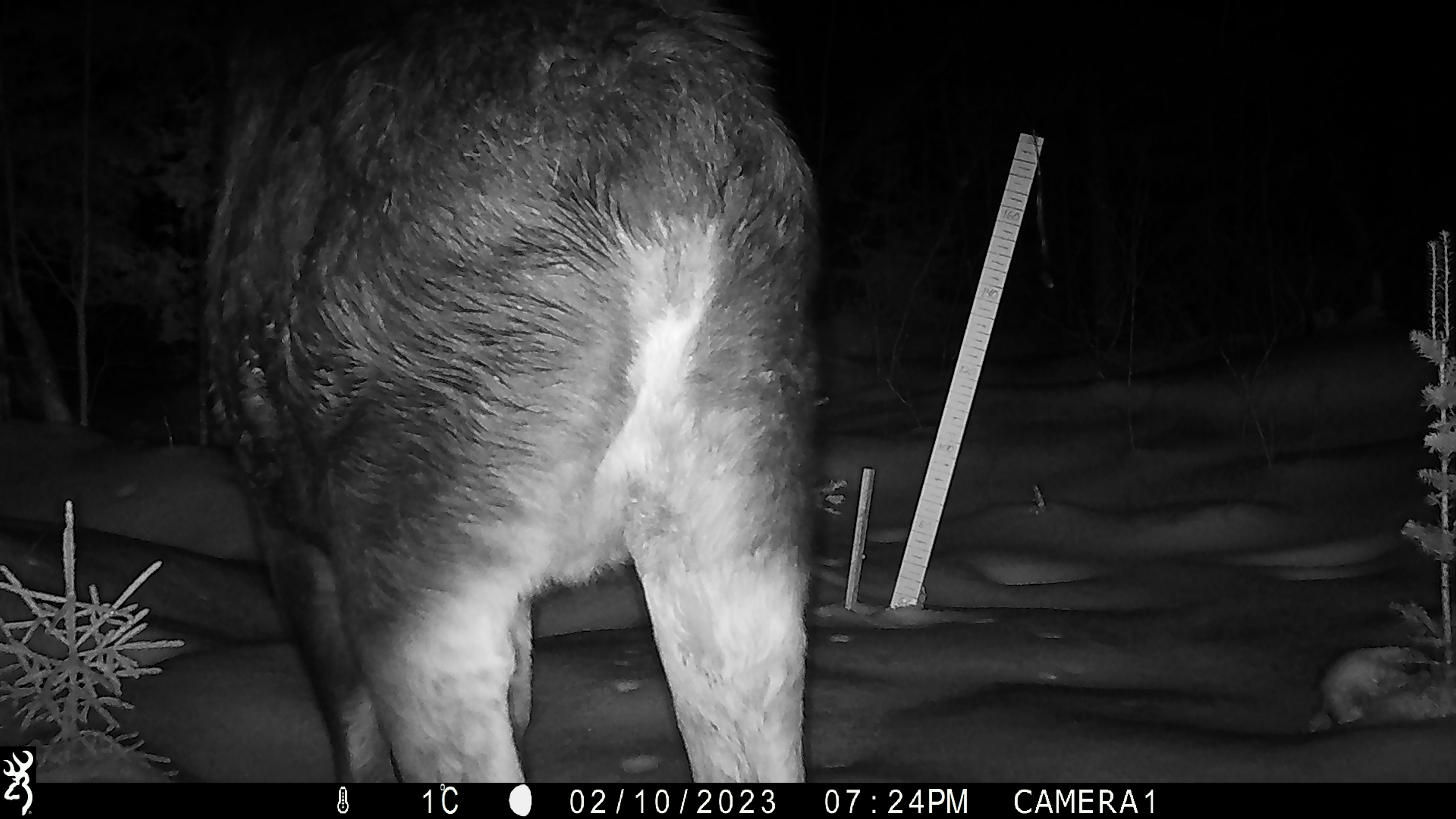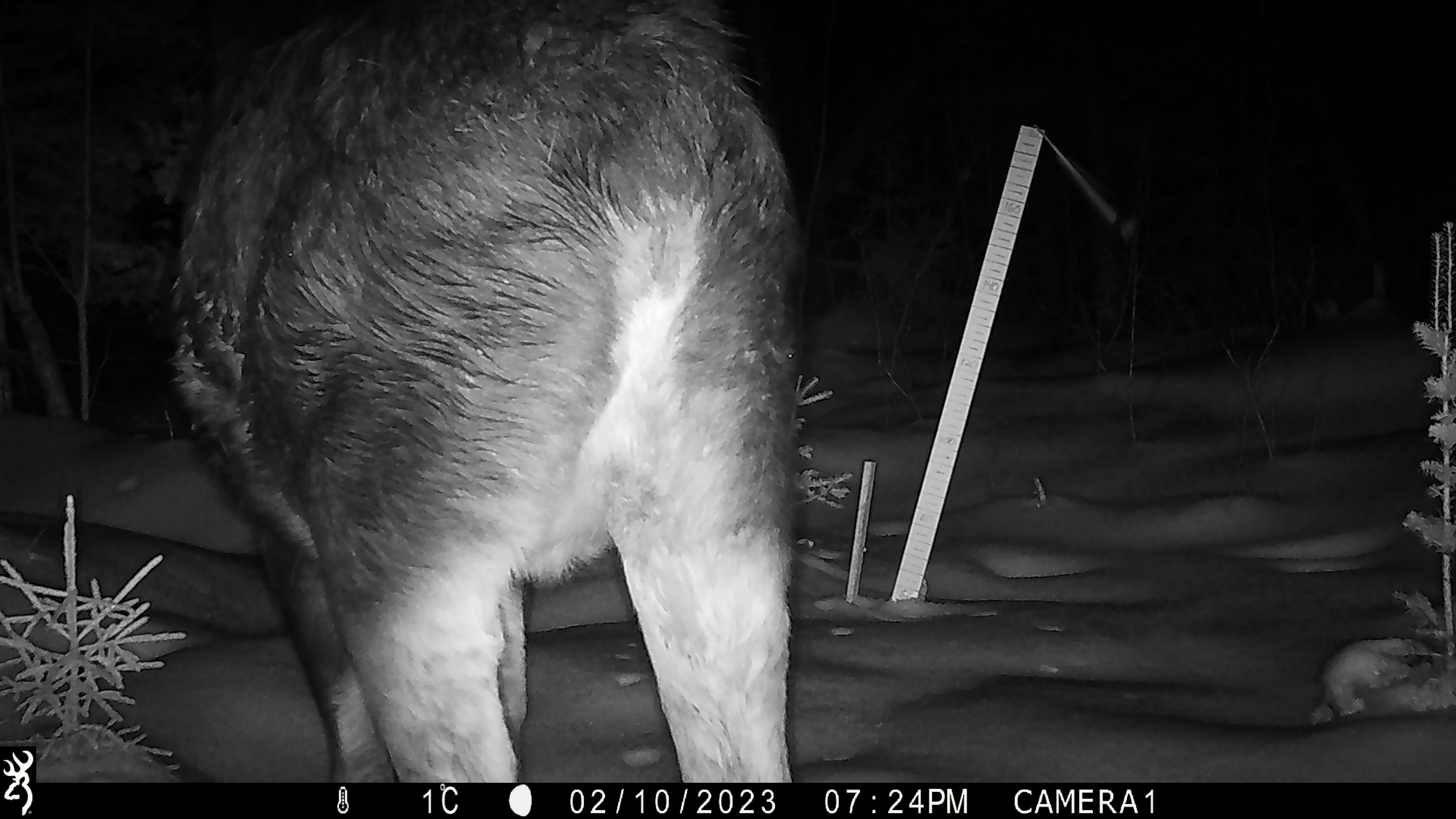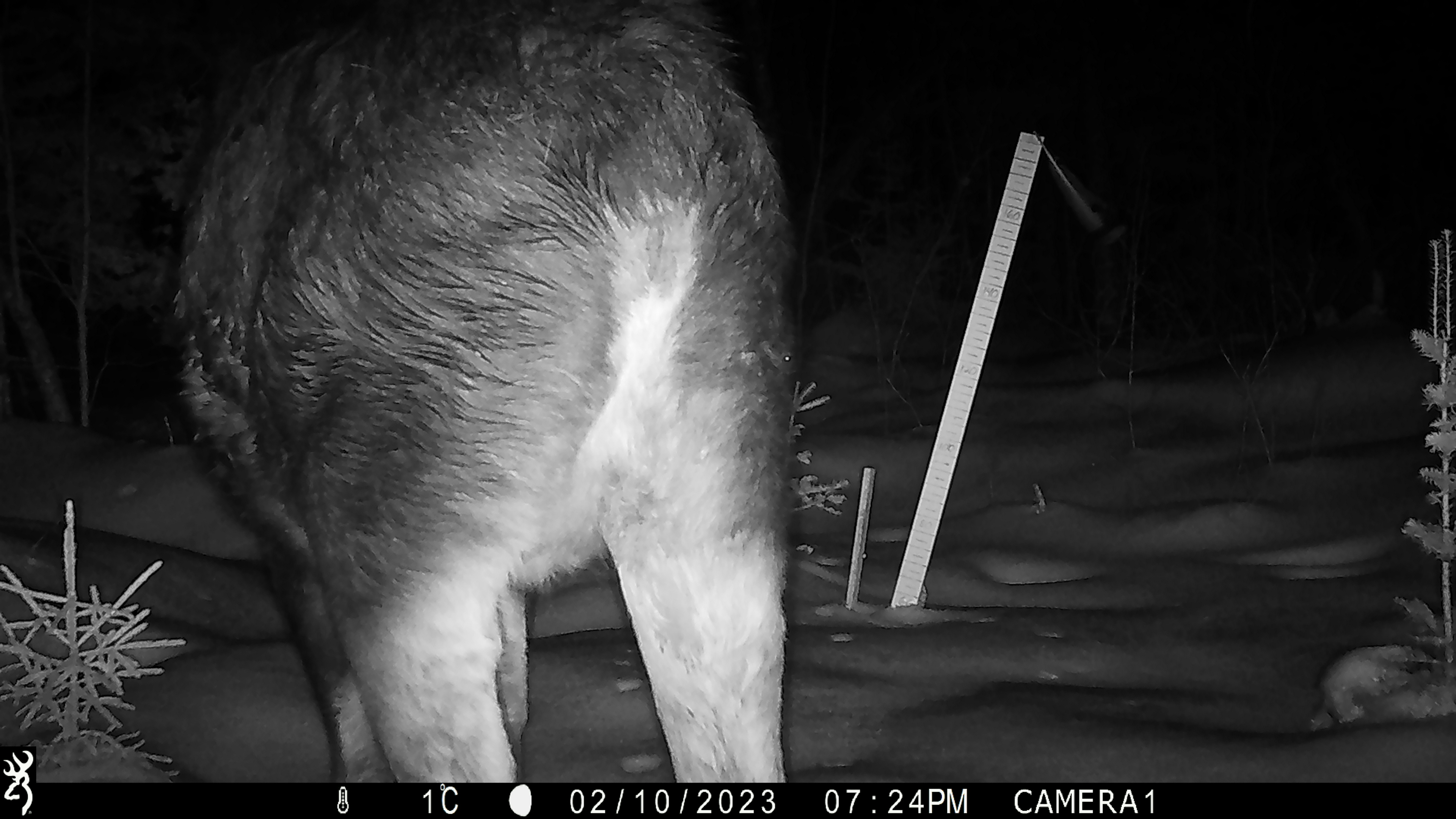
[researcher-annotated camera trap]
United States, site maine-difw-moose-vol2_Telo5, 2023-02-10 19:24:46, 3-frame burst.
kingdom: Animalia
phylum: Chordata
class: Mammalia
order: Artiodactyla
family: Cervidae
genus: Alces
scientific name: Alces alces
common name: moose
Moose (Alces alces).